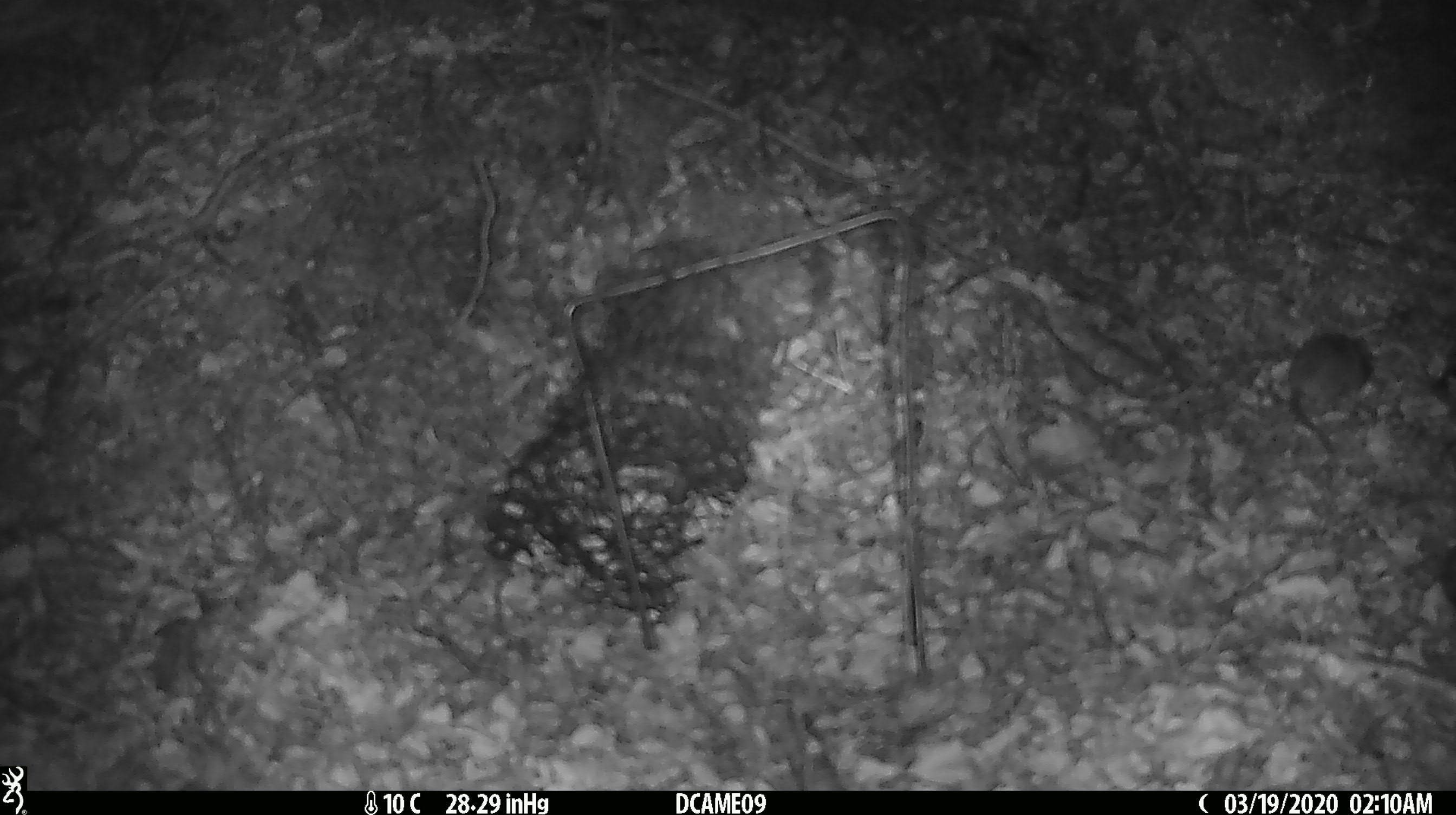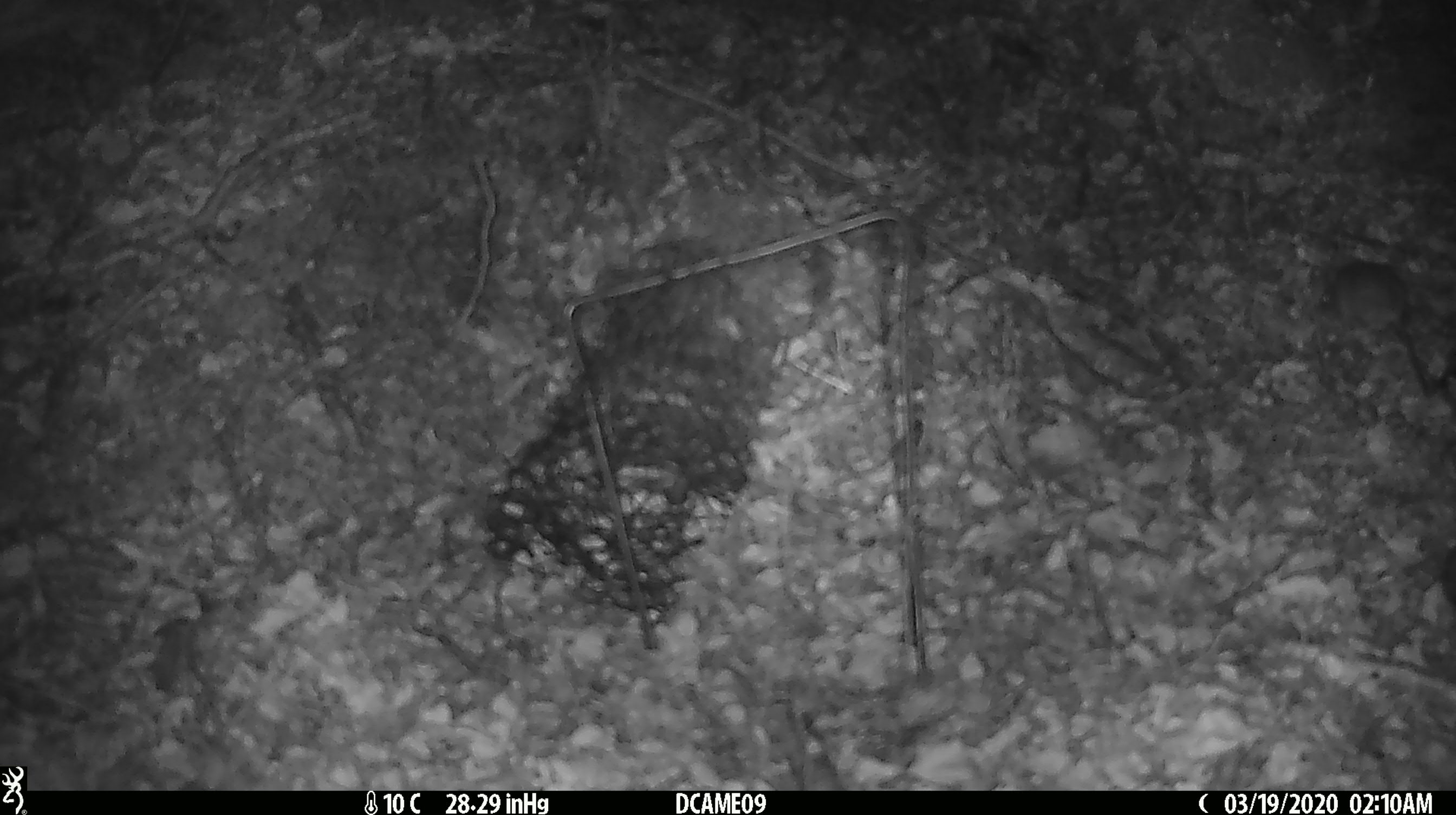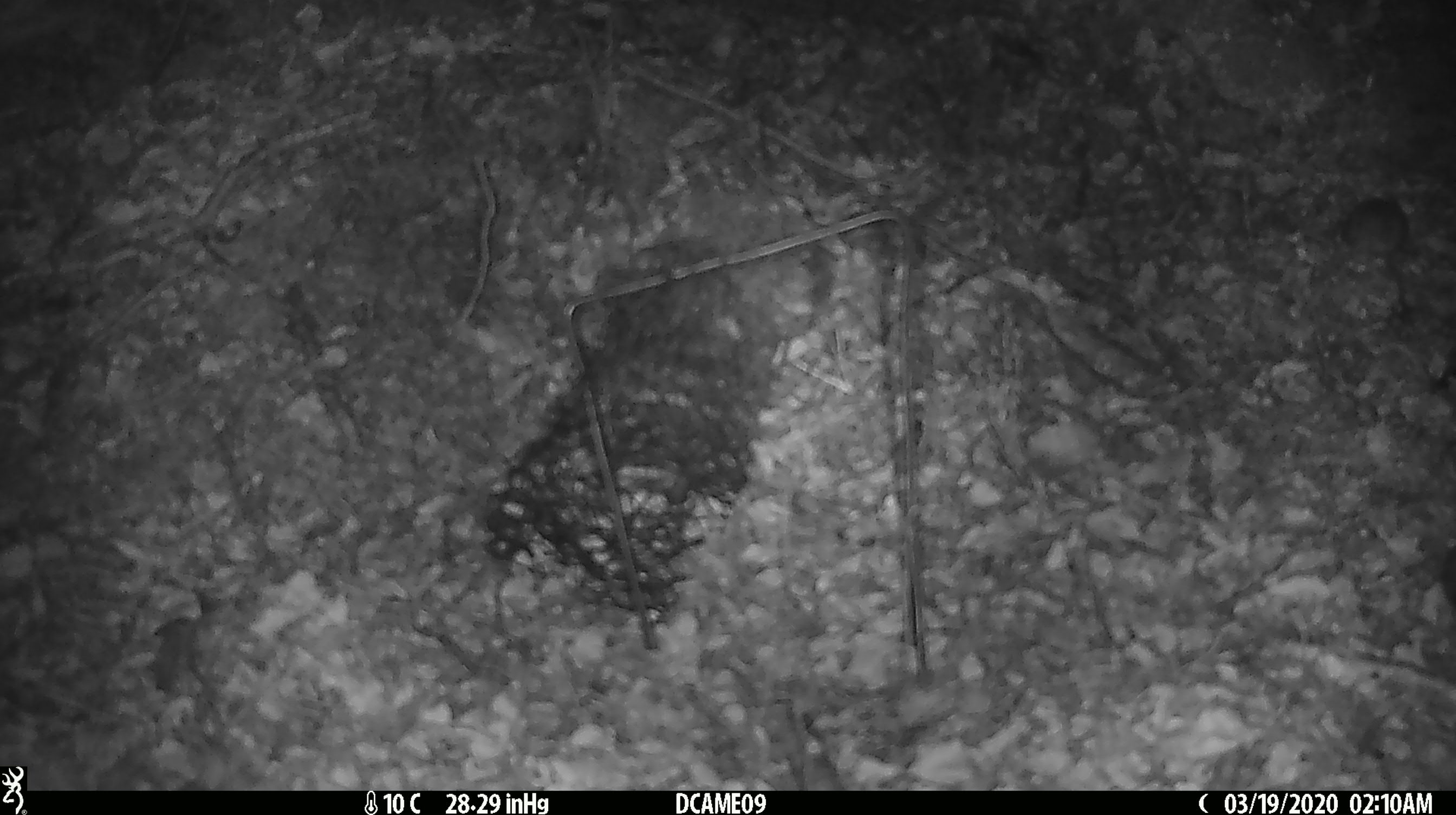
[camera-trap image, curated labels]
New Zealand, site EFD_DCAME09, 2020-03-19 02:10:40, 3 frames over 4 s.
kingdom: Animalia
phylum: Chordata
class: Mammalia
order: Rodentia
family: Muridae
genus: Mus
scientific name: Mus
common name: mouse